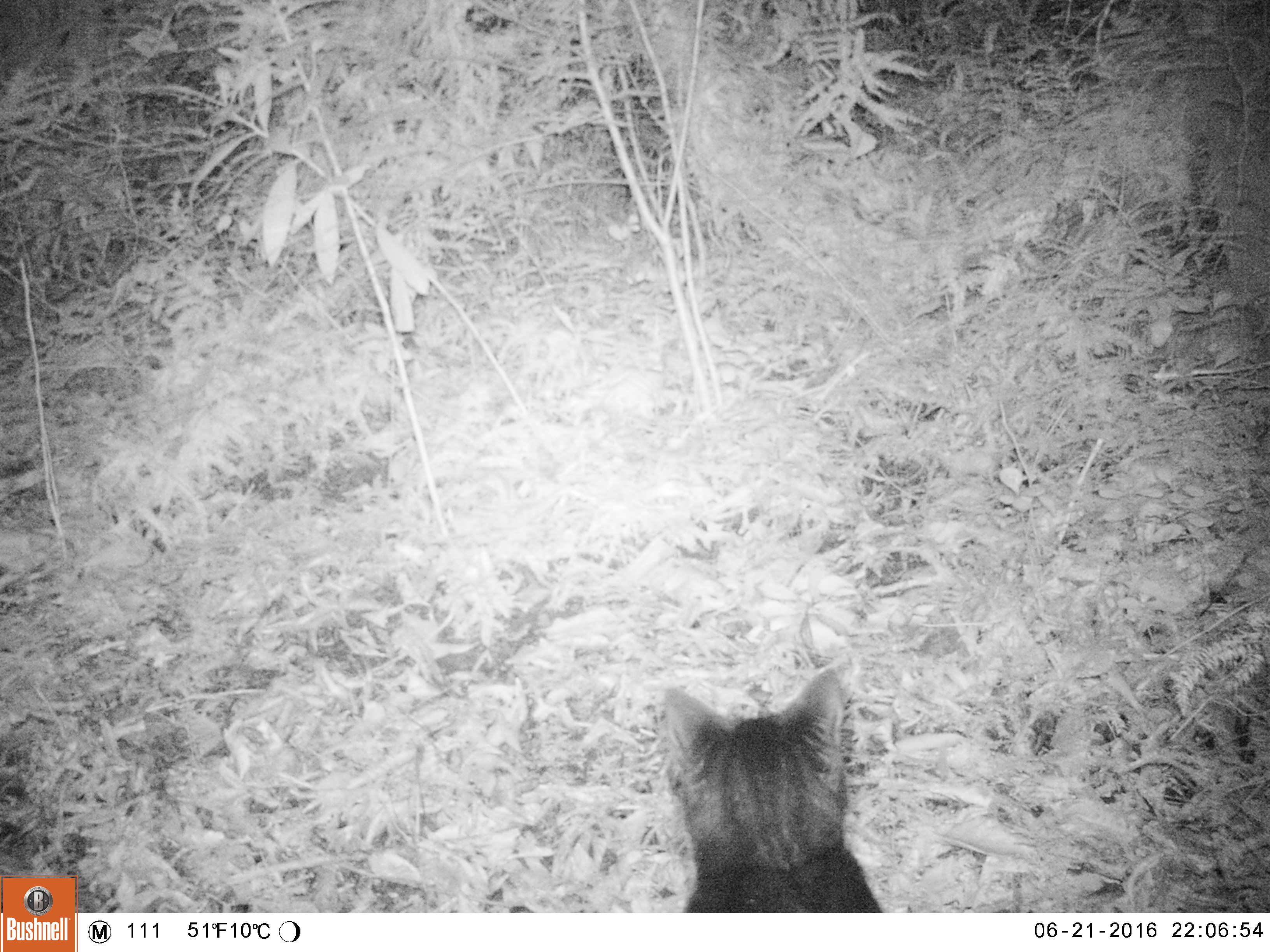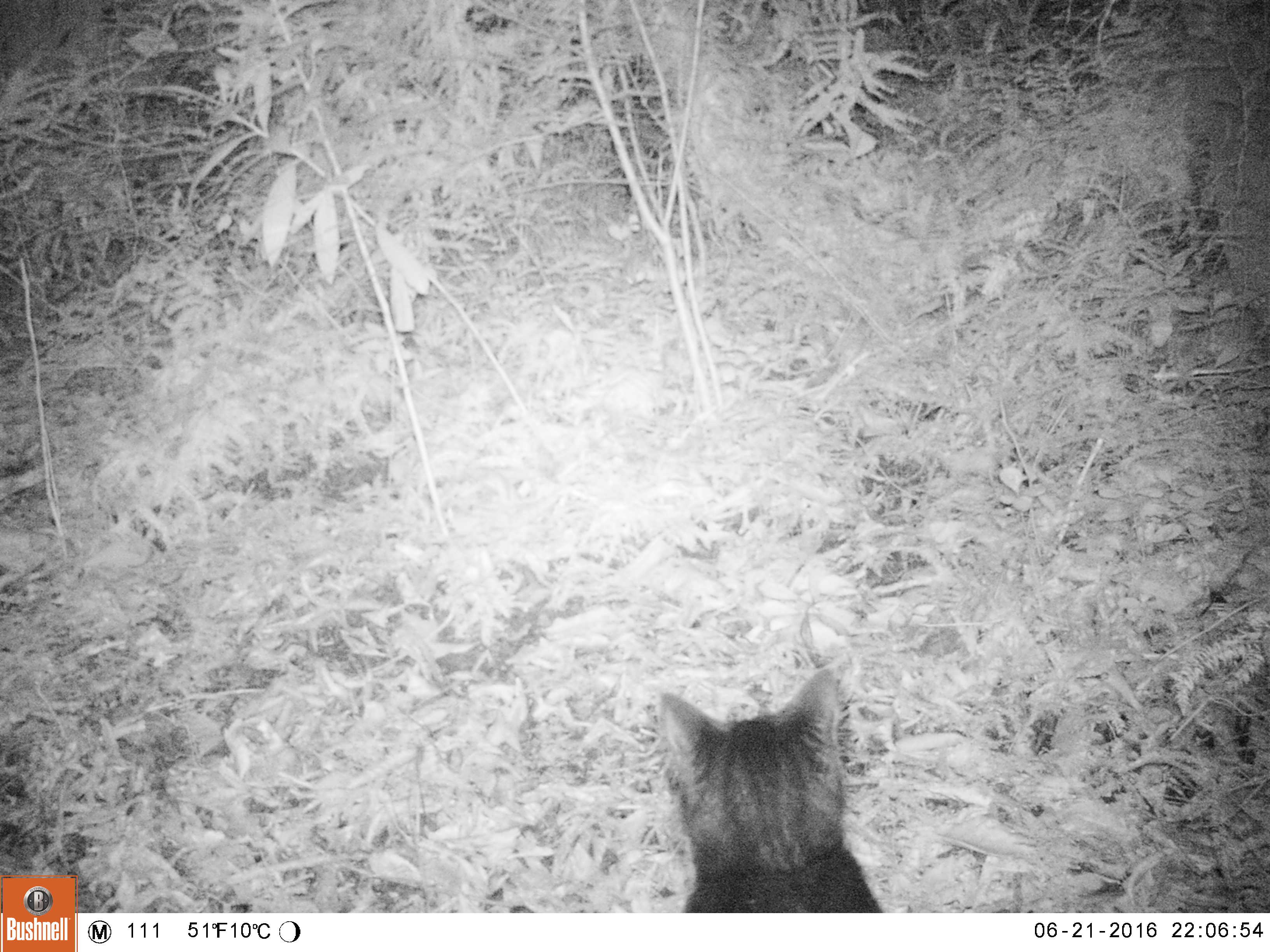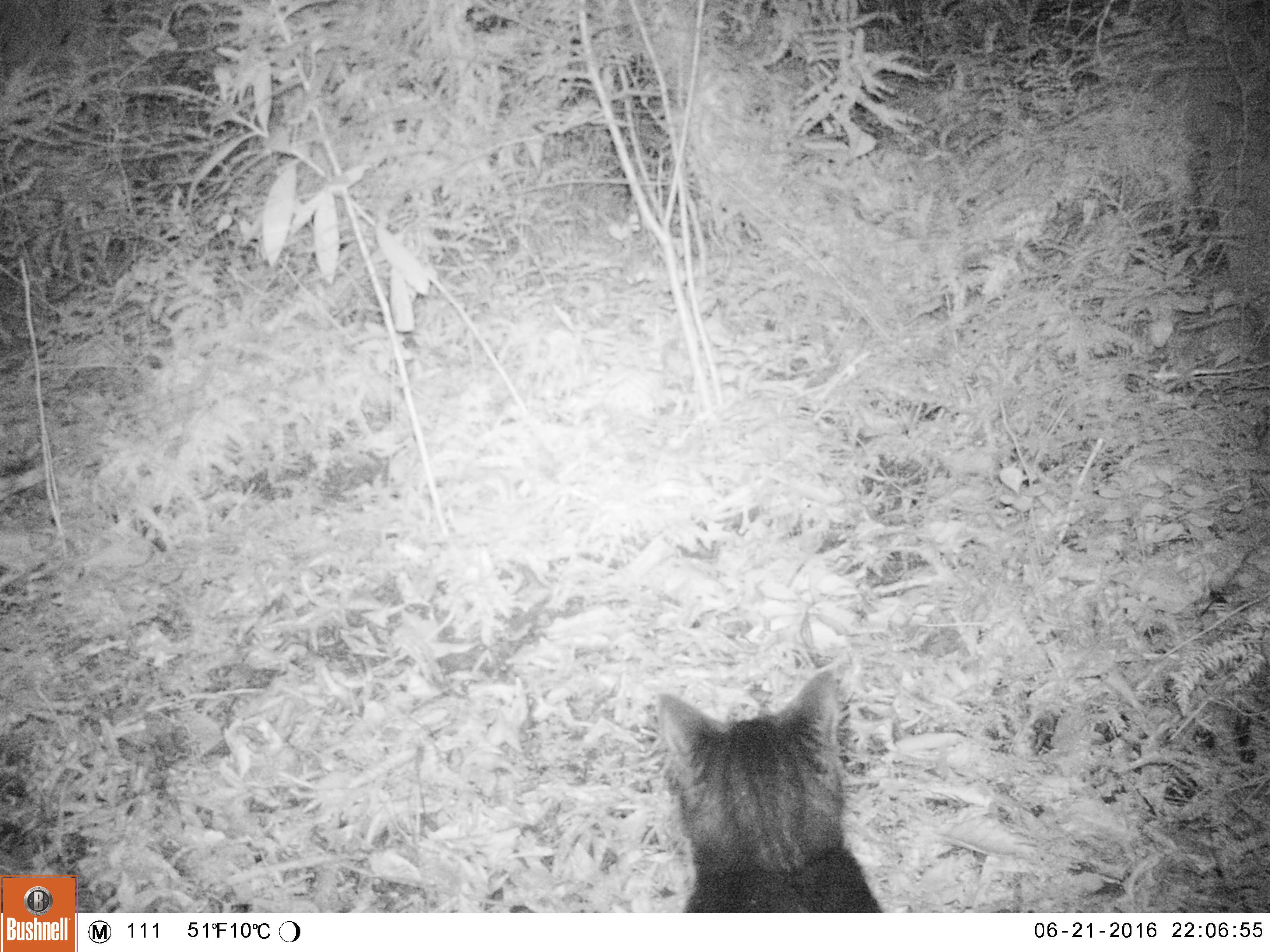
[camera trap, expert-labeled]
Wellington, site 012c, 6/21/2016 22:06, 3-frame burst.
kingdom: Animalia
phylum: Chordata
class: Mammalia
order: Carnivora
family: Felidae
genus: Felis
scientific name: Felis catus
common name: cat